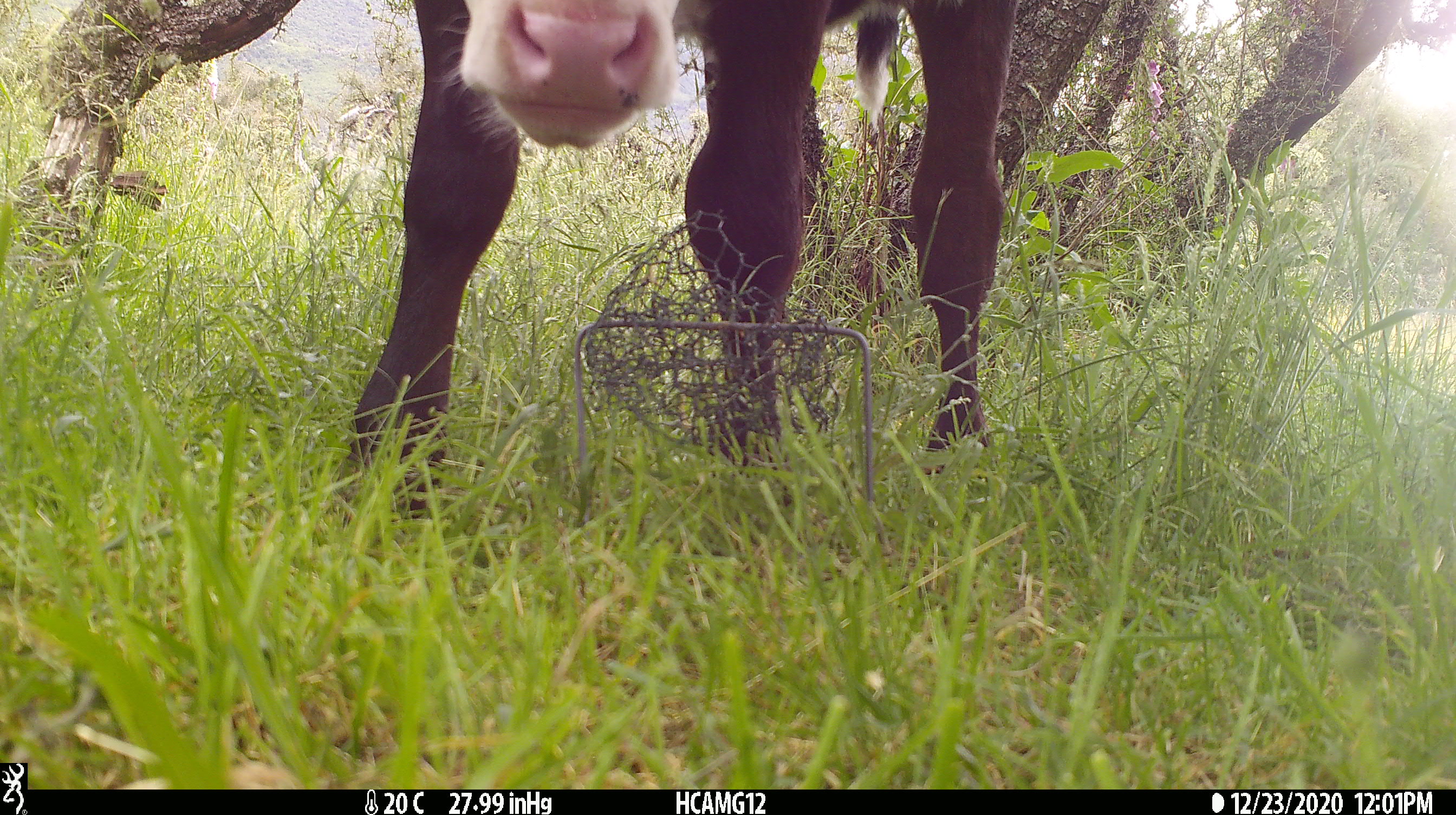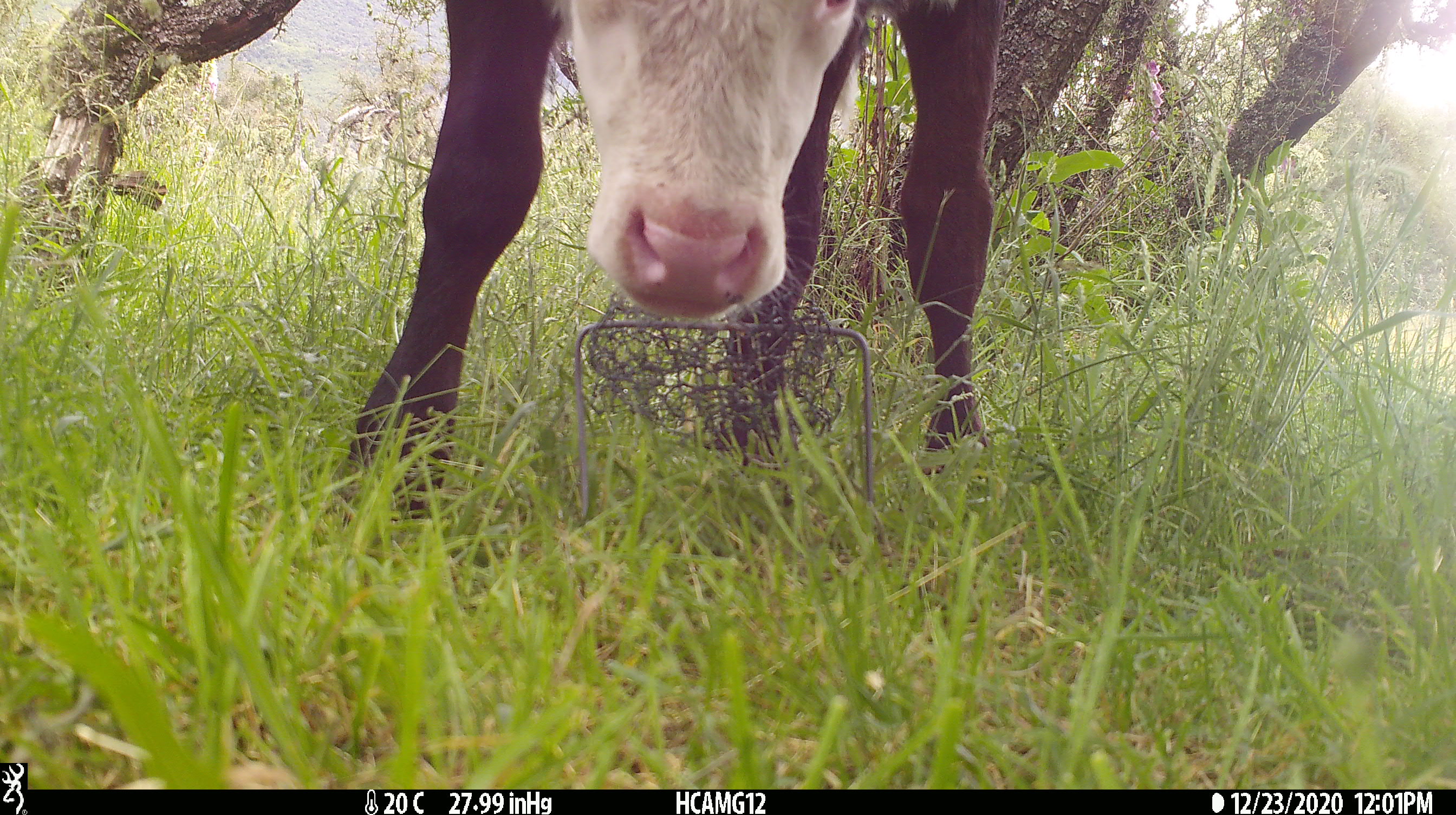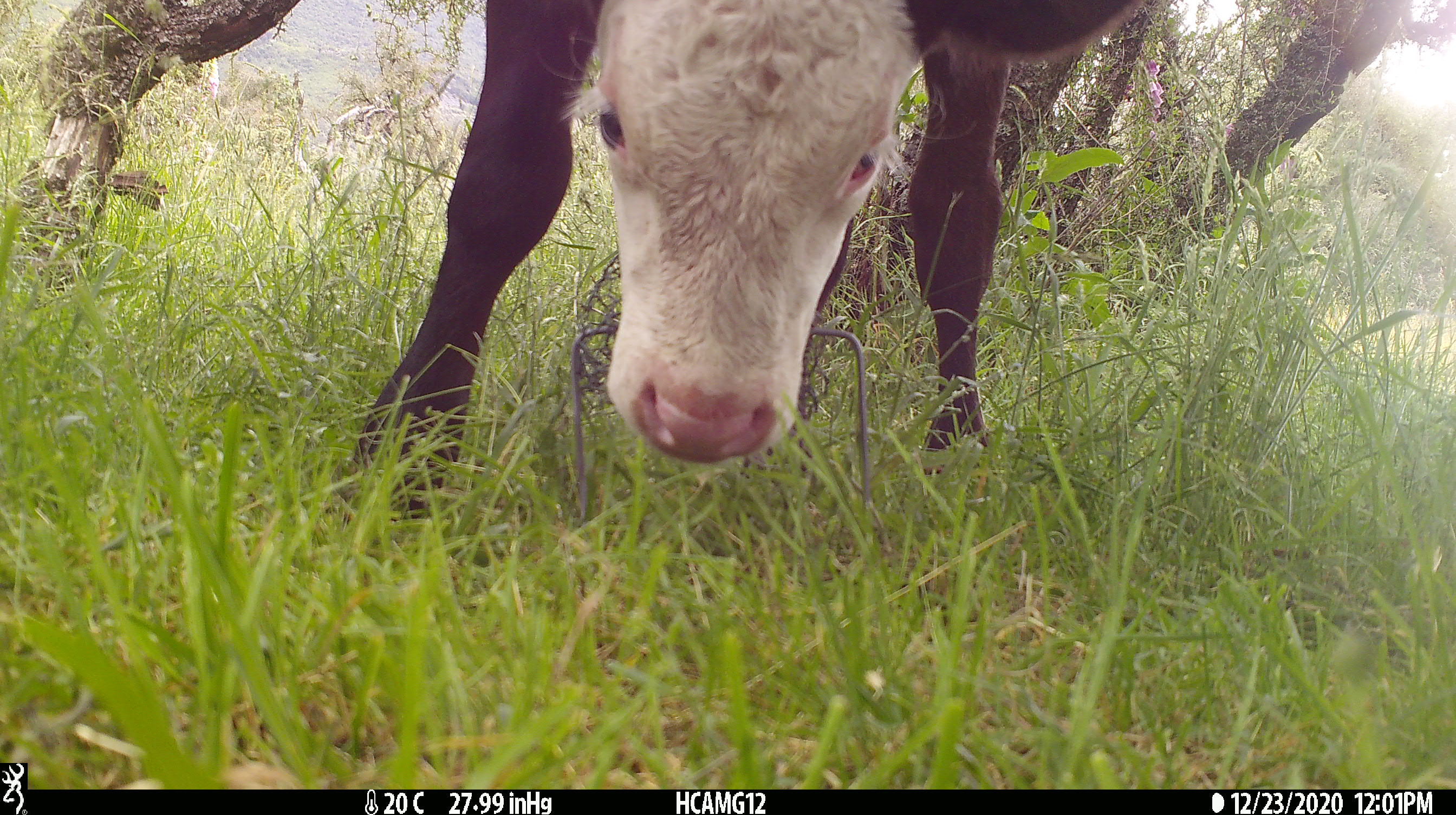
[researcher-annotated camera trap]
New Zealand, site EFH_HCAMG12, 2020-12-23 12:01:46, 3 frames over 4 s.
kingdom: Animalia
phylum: Chordata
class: Mammalia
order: Artiodactyla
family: Bovidae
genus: Bos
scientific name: Bos taurus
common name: domestic cow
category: cow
Cow (domestic cow) (Bos taurus).